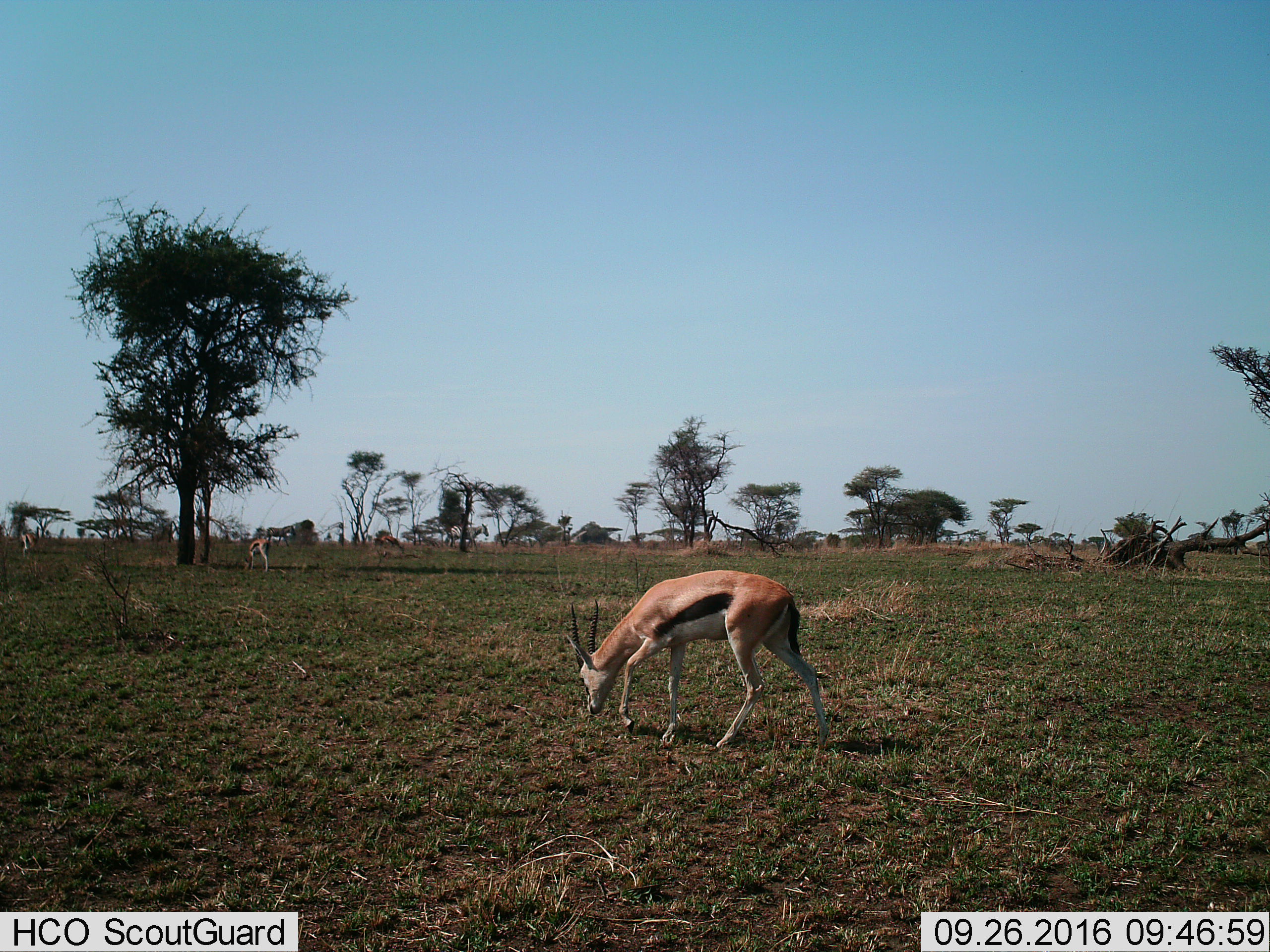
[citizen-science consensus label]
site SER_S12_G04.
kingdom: Animalia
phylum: Chordata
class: Mammalia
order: Artiodactyla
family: Bovidae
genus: Eudorcas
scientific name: Eudorcas thomsonii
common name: thomson's gazelle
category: gazellethomsons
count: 4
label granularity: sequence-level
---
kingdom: Animalia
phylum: Chordata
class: Mammalia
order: Perissodactyla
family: Equidae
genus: Equus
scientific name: Equus quagga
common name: plains zebra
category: zebraplains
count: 2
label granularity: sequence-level